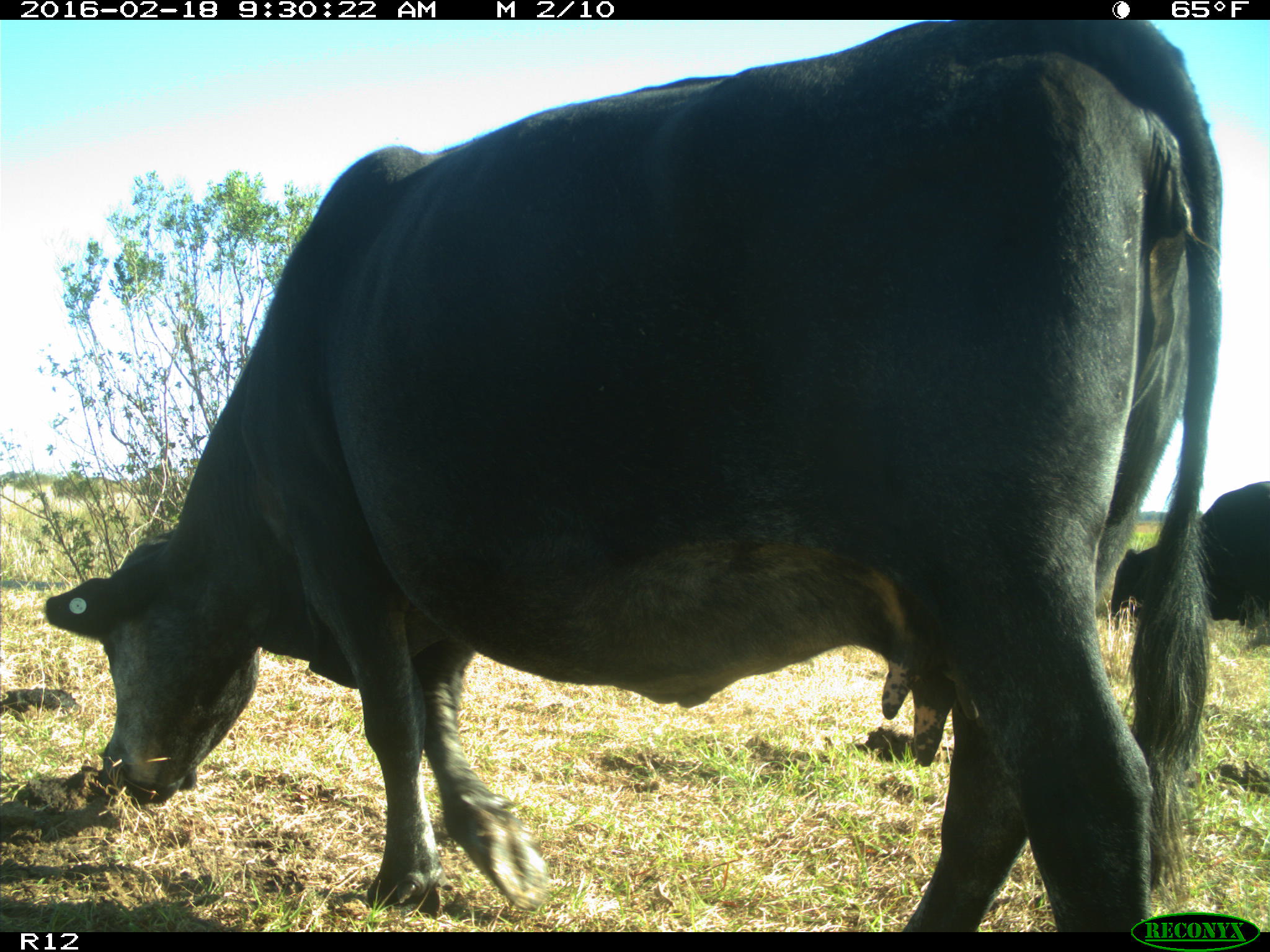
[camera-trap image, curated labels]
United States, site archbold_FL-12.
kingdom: Animalia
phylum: Chordata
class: Mammalia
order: Artiodactyla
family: Bovidae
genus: Bos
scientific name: Bos taurus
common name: domestic cow